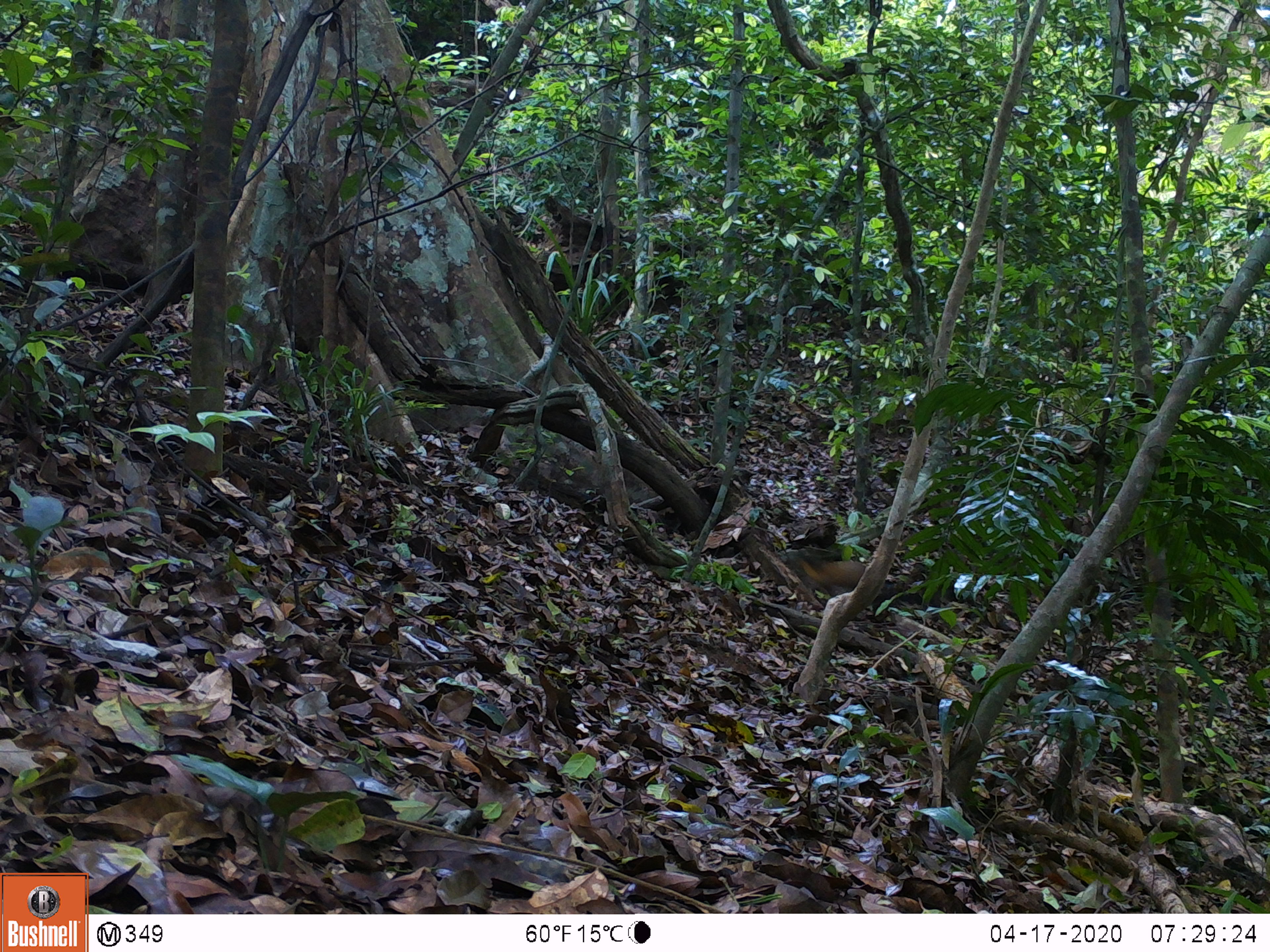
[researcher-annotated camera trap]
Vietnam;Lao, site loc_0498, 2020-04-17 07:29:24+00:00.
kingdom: Animalia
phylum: Chordata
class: Mammalia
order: Carnivora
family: Mustelidae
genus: Martes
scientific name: Martes flavigula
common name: yellow-throated marten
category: yellow throated marten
Yellow throated marten (yellow-throated marten) (Martes flavigula). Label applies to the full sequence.